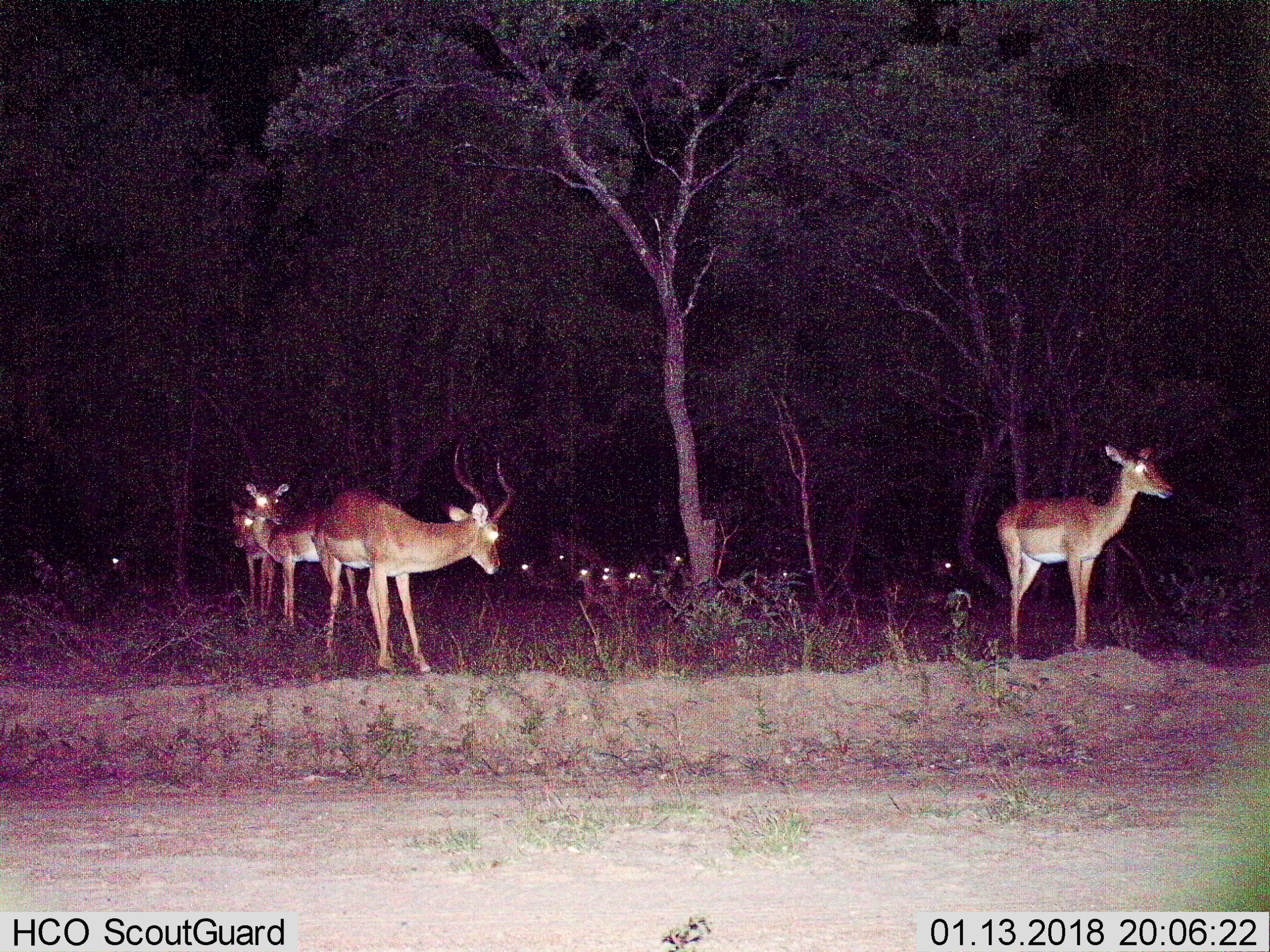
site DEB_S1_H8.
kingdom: Animalia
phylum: Chordata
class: Mammalia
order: Artiodactyla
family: Bovidae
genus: Aepyceros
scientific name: Aepyceros melampus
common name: impala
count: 11-50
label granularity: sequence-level